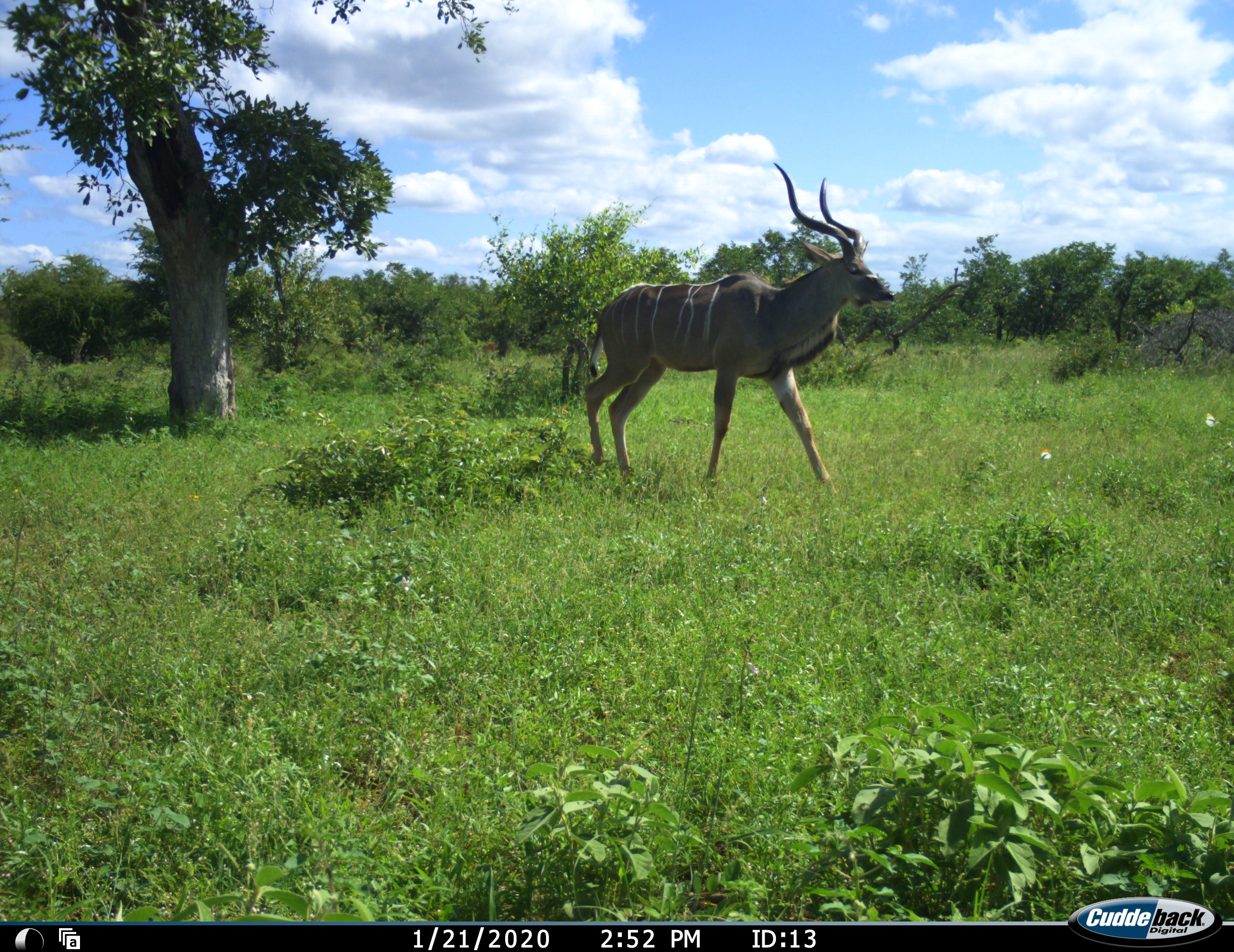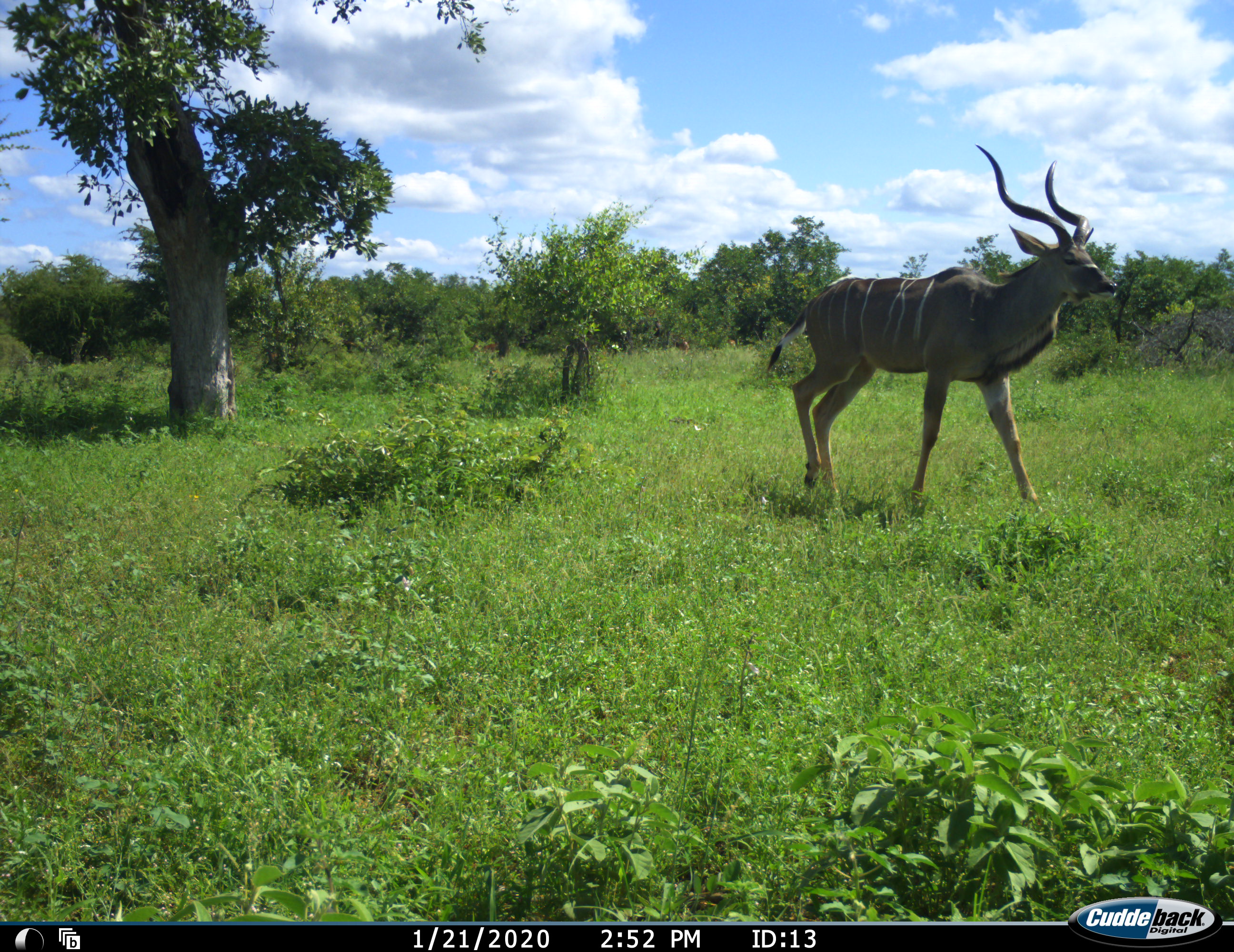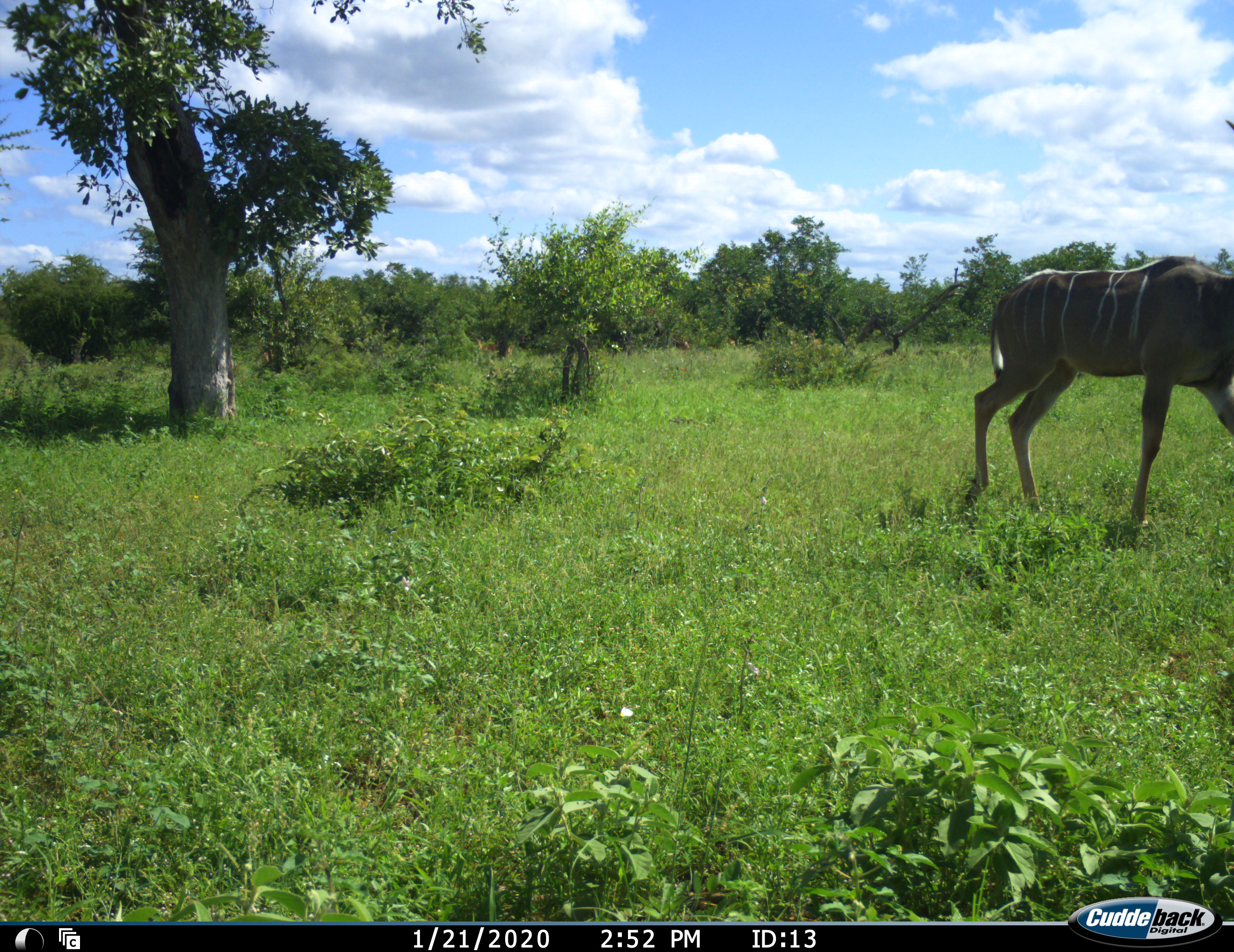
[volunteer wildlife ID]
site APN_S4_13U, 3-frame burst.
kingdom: Animalia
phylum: Chordata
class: Mammalia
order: Artiodactyla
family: Bovidae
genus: Tragelaphus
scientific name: Tragelaphus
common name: kudu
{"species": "kudu (Tragelaphus)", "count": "1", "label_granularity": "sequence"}